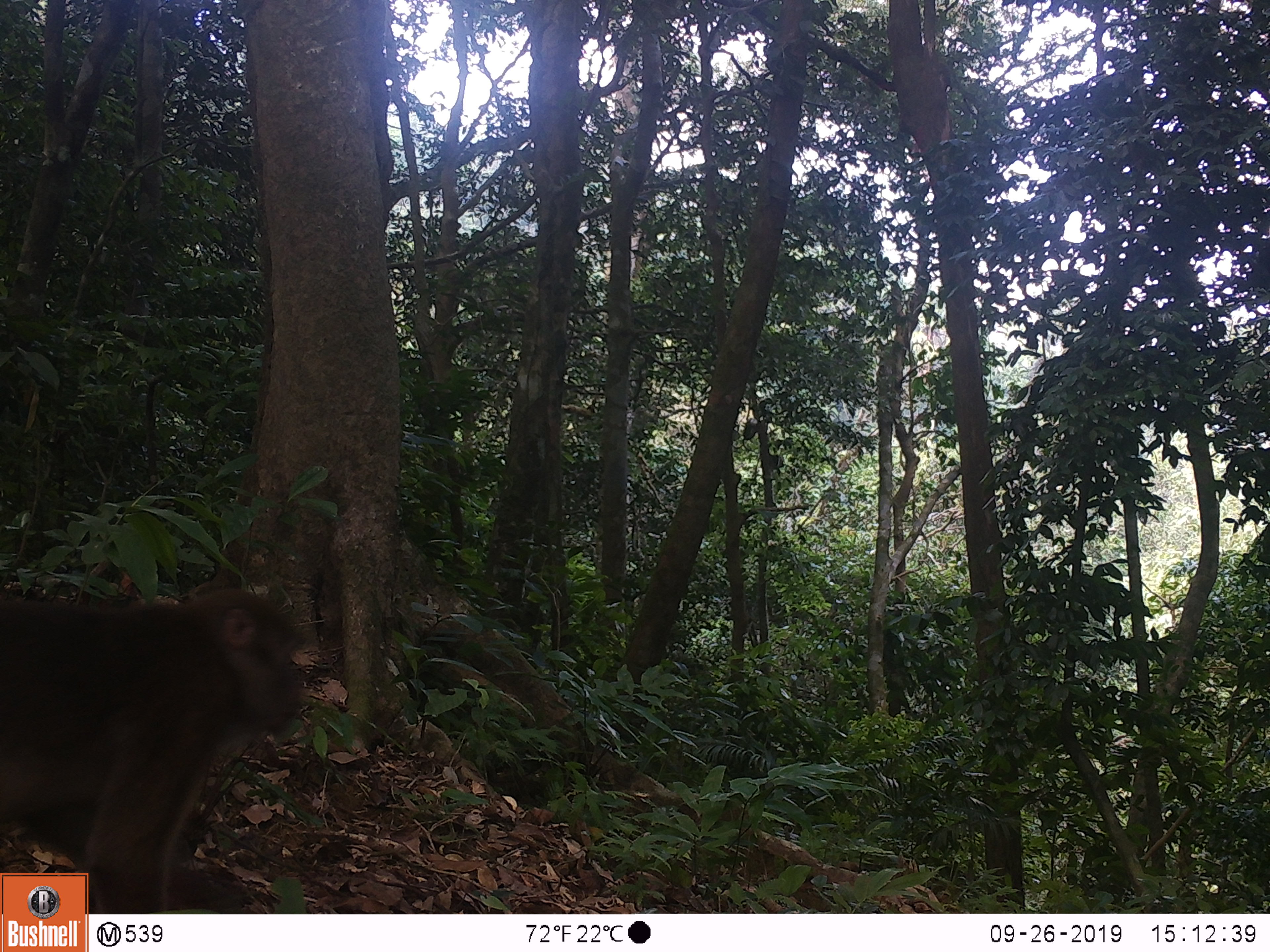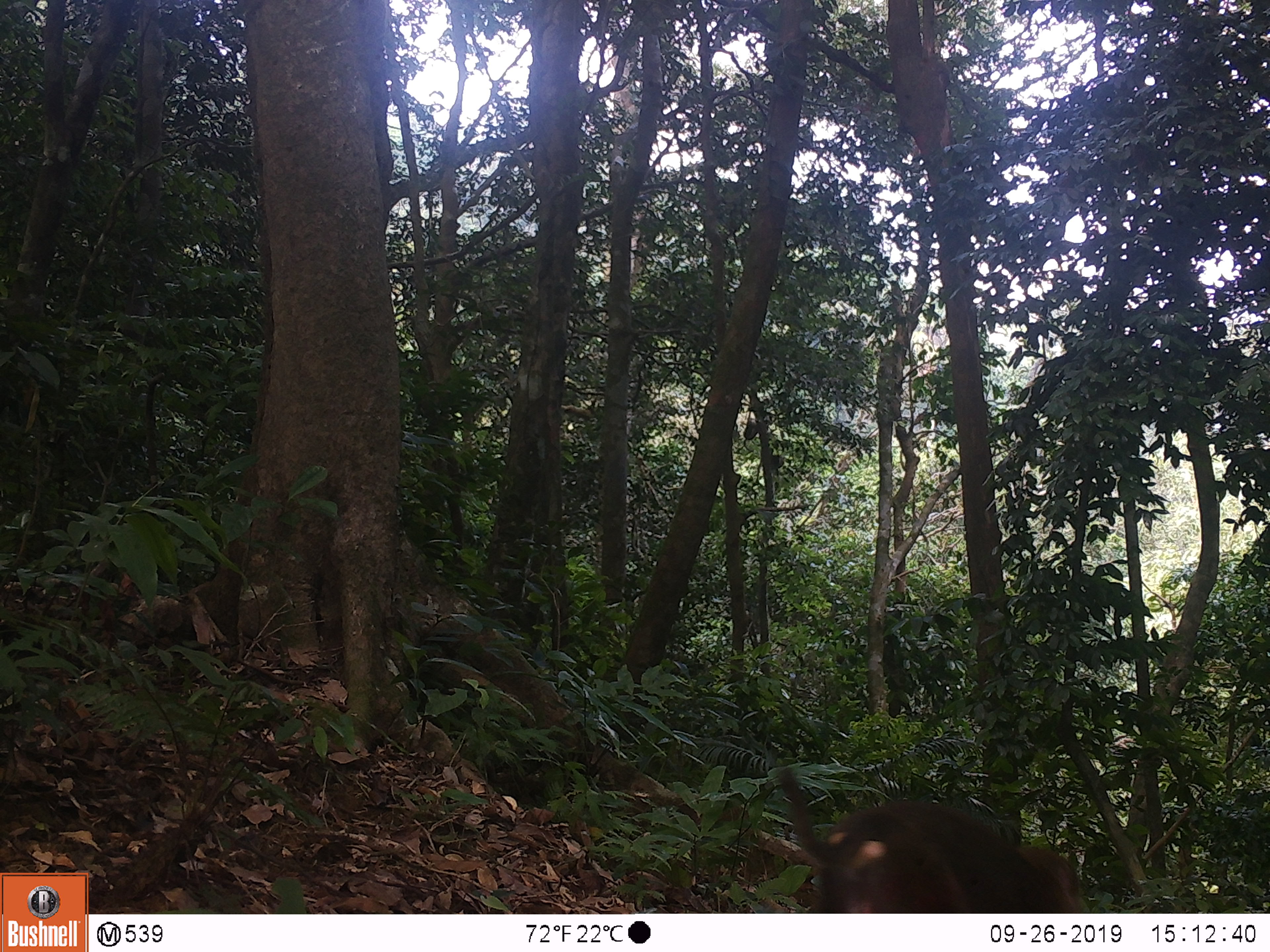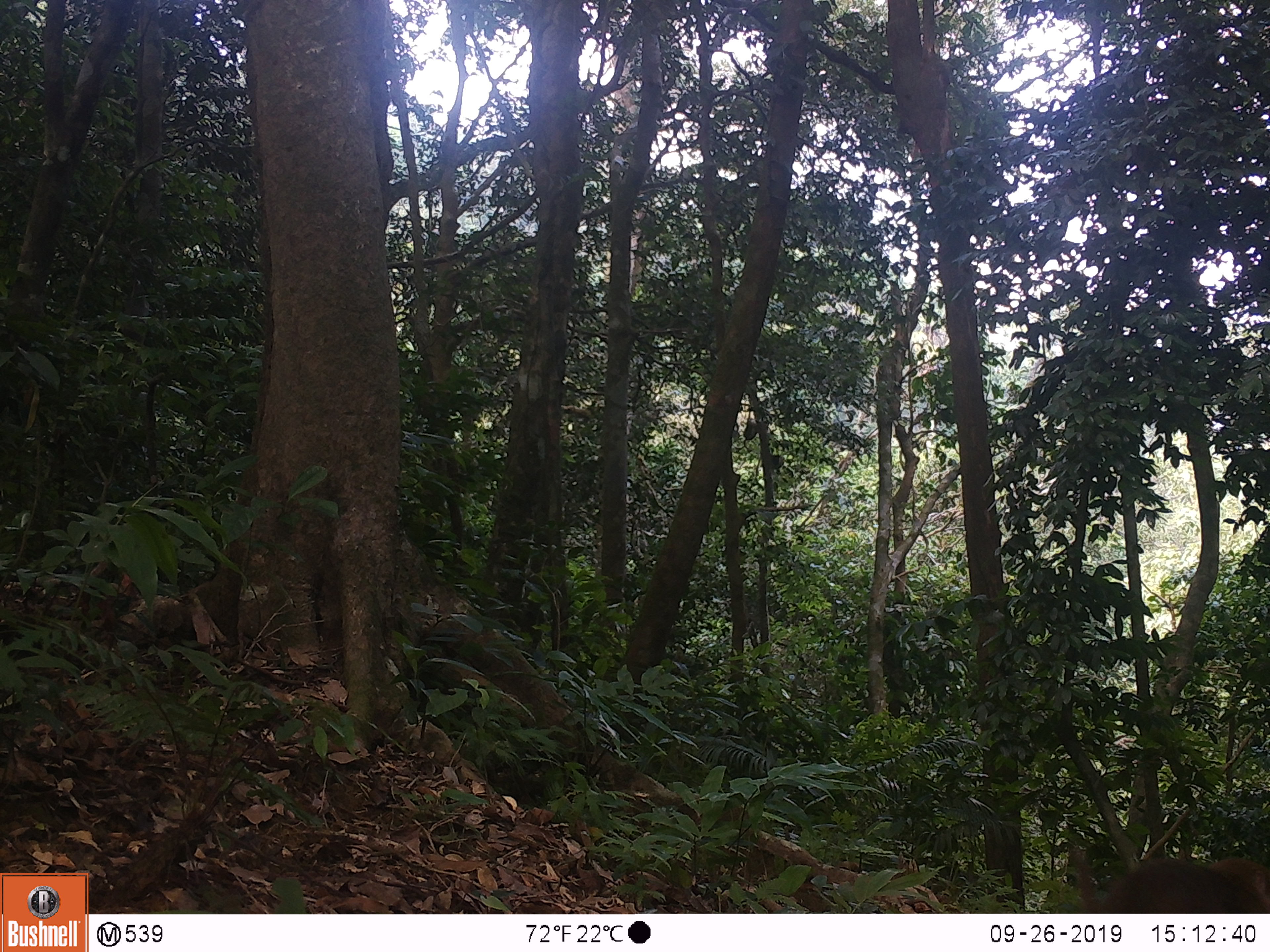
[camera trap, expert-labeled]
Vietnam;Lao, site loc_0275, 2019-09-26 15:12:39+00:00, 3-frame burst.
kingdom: Animalia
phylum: Chordata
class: Mammalia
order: Primates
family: Cercopithecidae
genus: Macaca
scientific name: Macaca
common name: macaques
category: assam or rhesus macaque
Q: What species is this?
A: Assam or rhesus macaque (macaques) (Macaca).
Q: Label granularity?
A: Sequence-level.